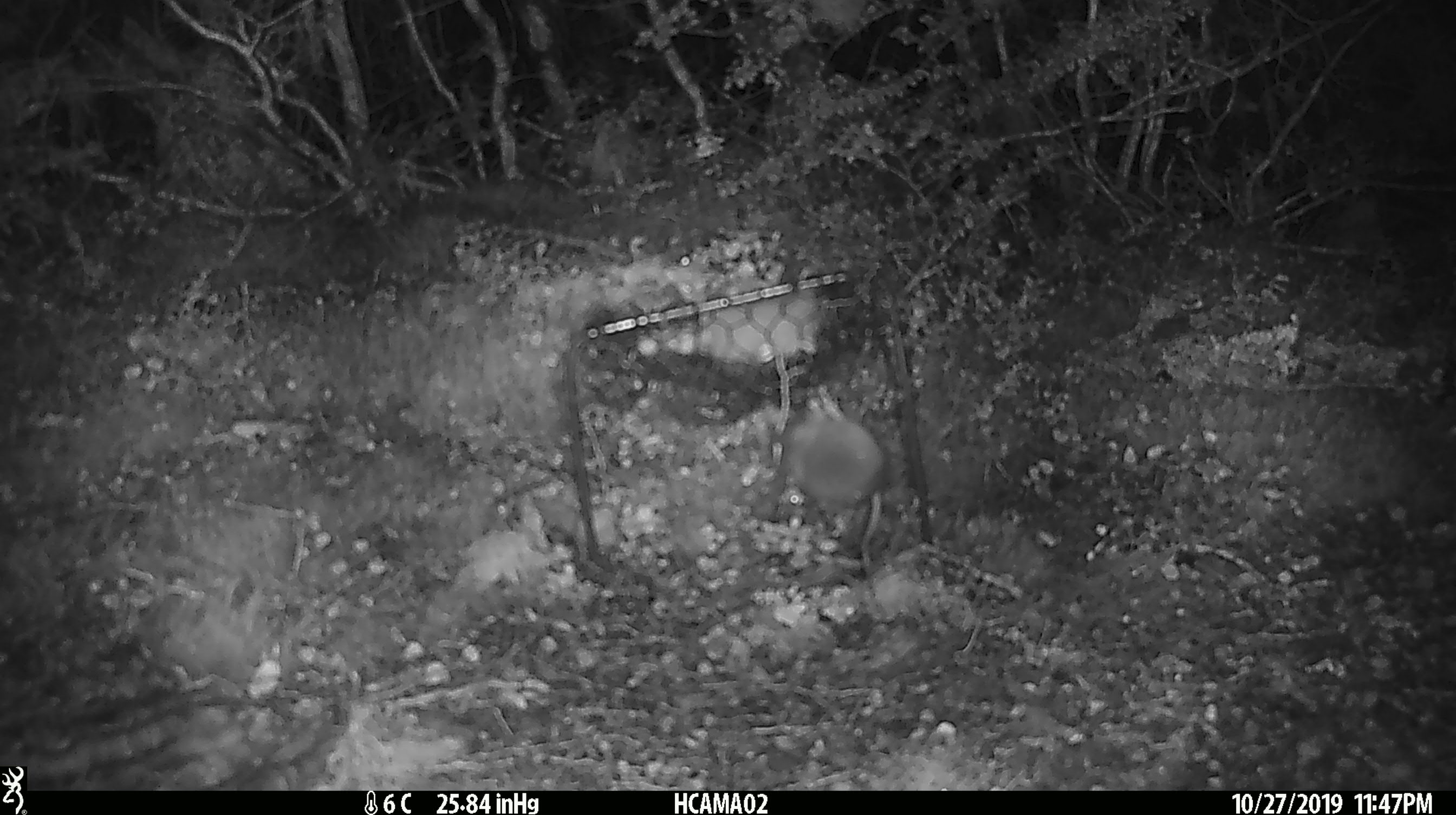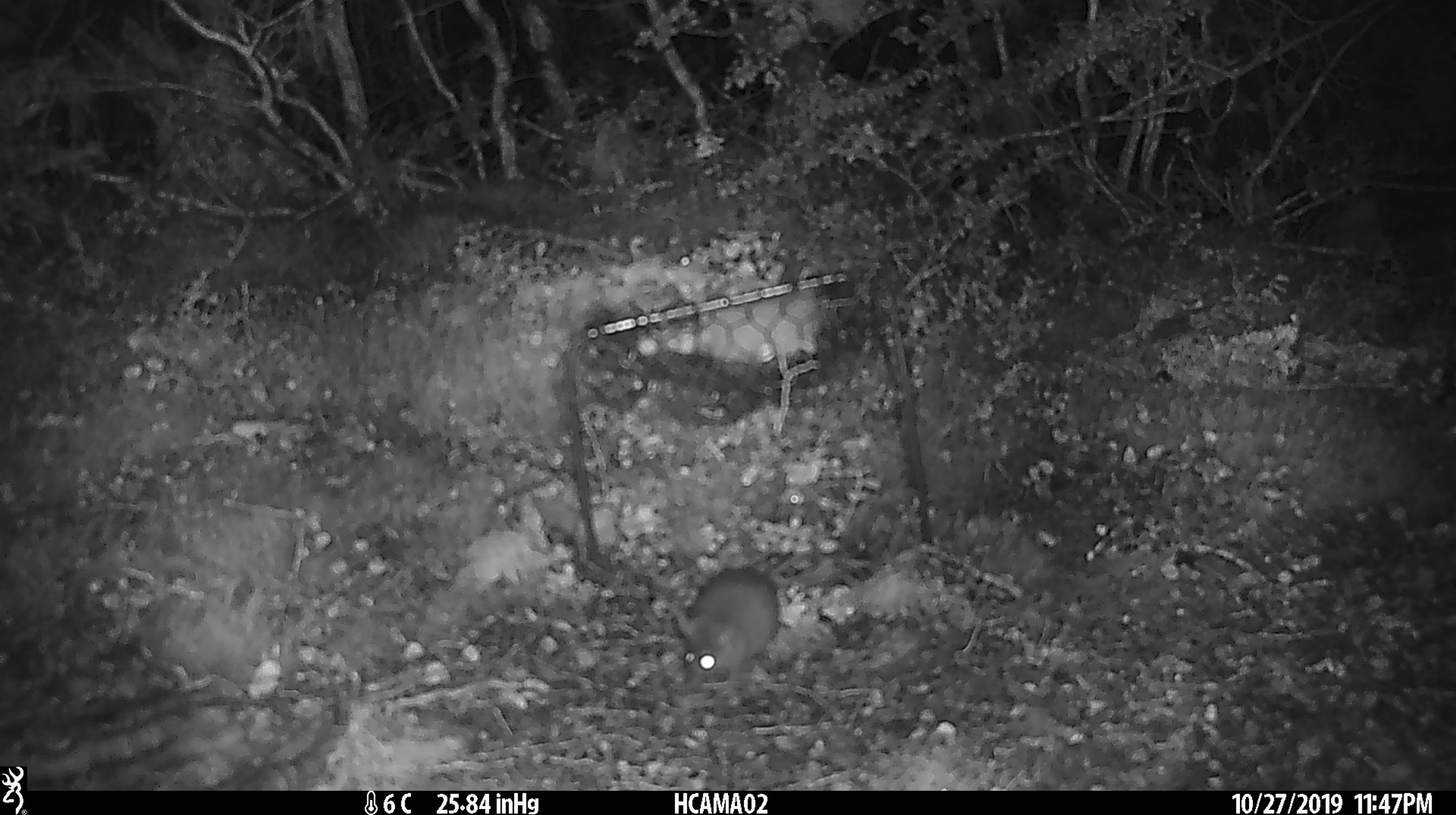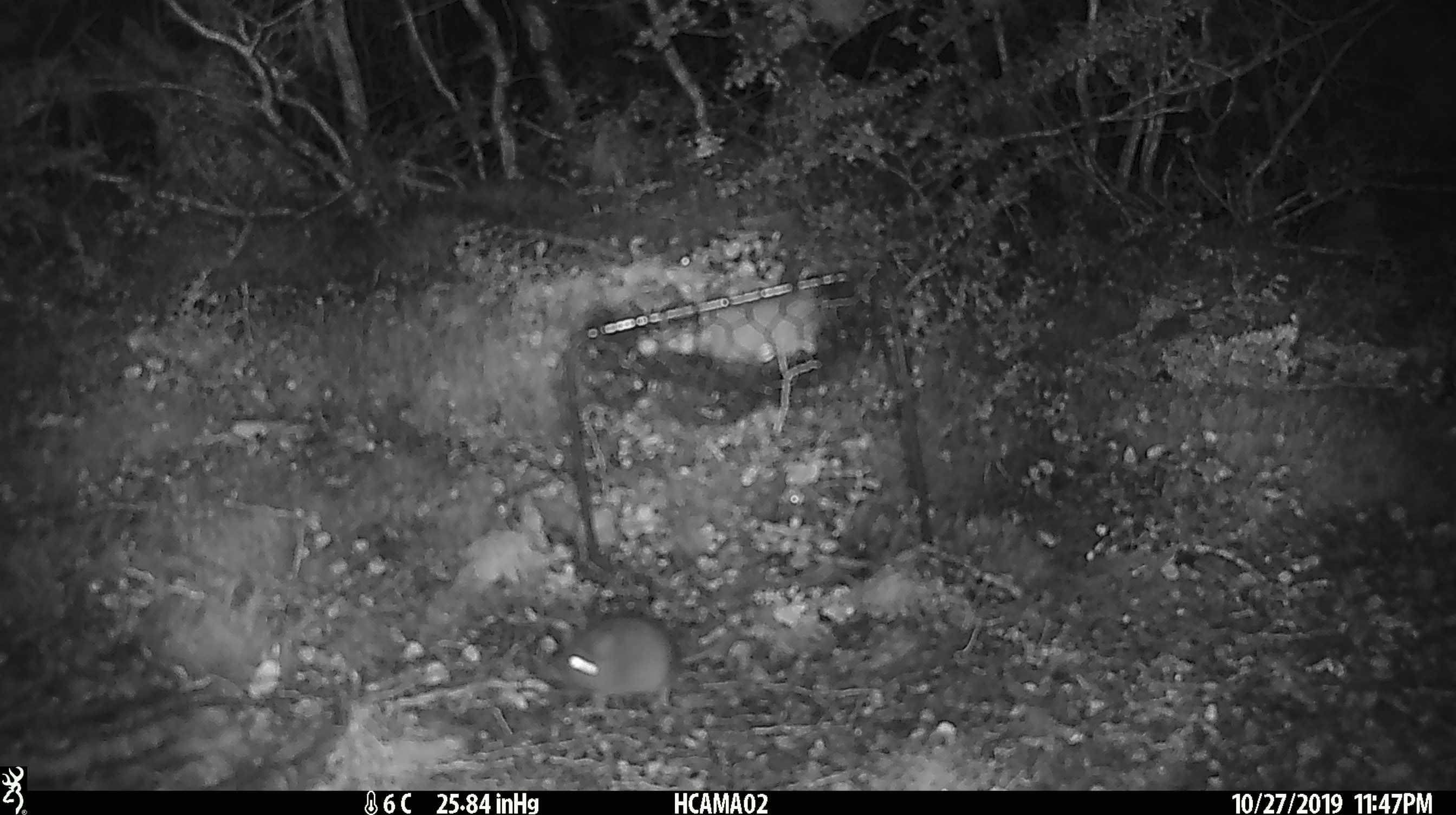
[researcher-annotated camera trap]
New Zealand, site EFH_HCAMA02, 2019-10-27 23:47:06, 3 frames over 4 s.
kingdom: Animalia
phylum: Chordata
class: Mammalia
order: Rodentia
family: Muridae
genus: Mus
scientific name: Mus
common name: mouse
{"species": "mouse (Mus)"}